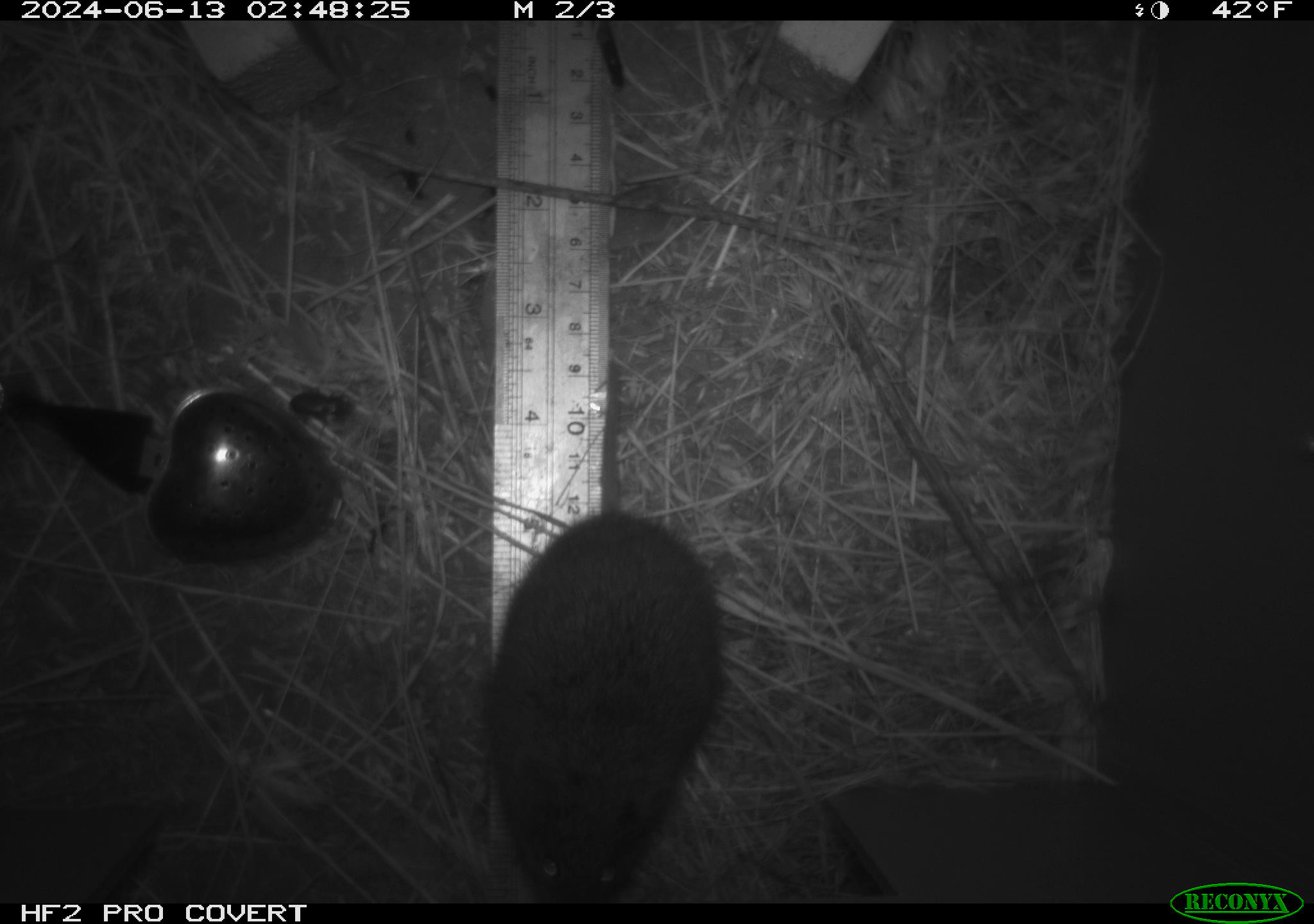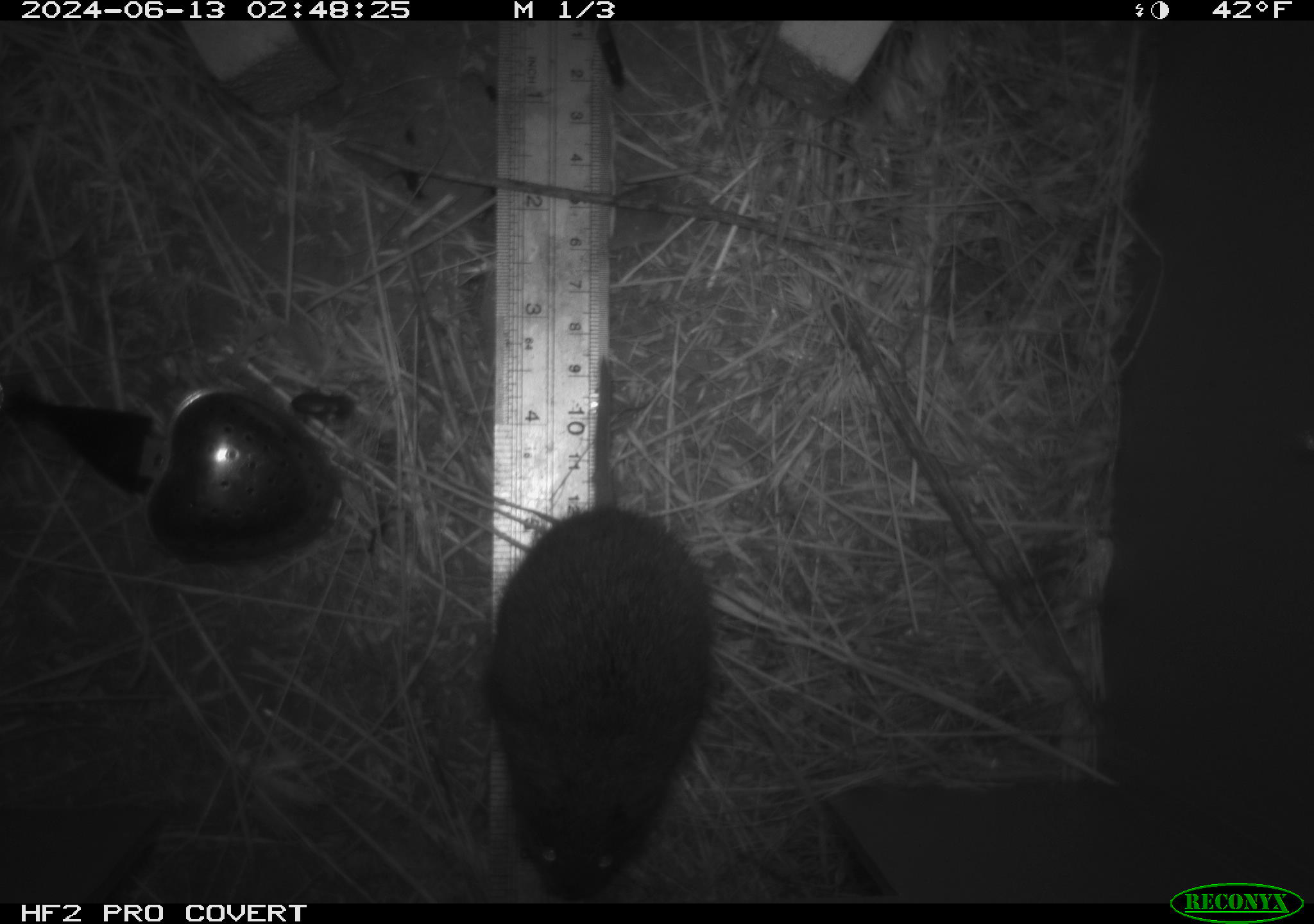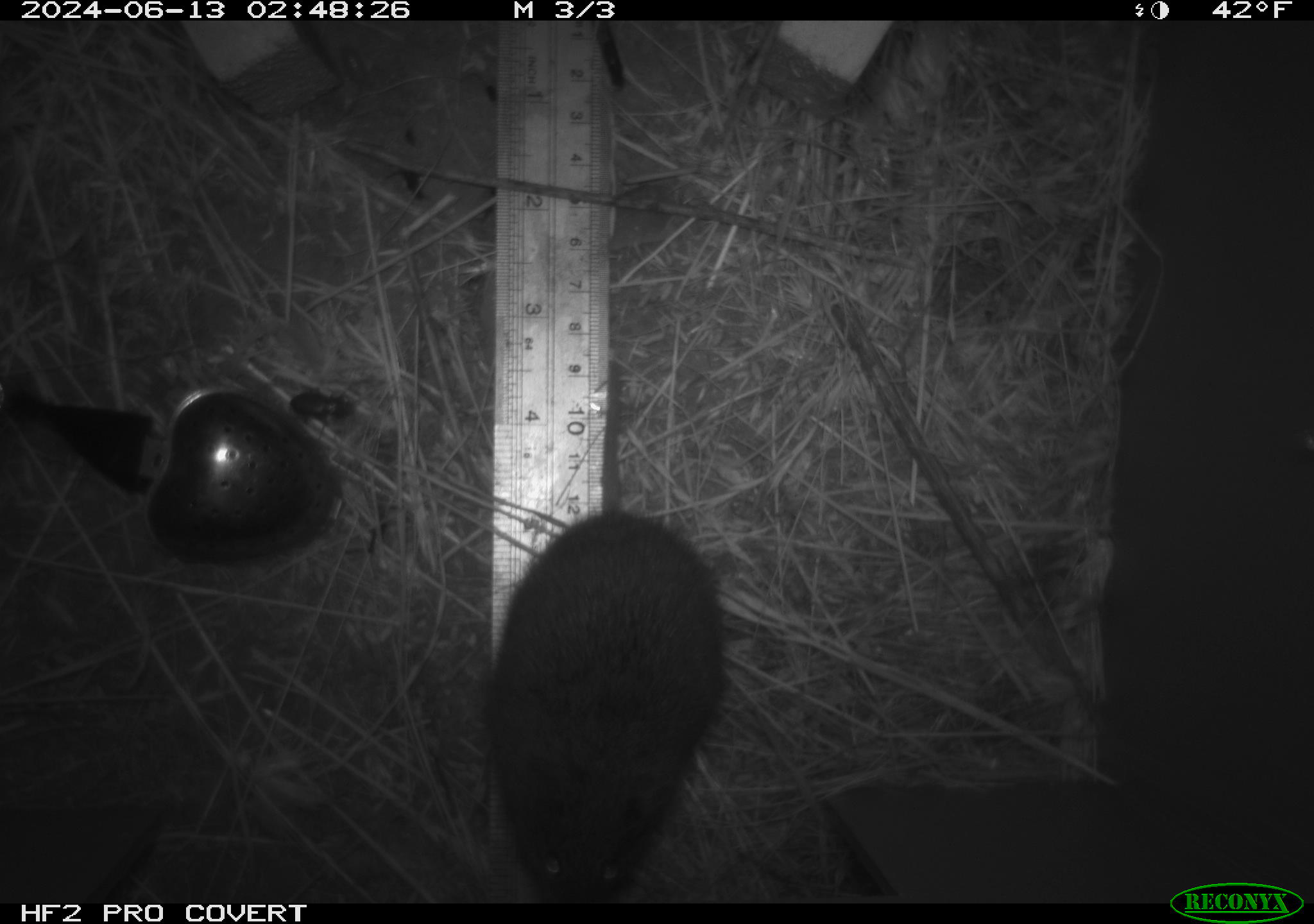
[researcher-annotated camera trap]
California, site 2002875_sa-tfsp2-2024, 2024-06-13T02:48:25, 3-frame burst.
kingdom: Animalia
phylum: Chordata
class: Mammalia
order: Rodentia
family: Cricetidae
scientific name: Arvicolinae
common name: voles, lemmings, and muskrats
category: arvicolinae subfamily